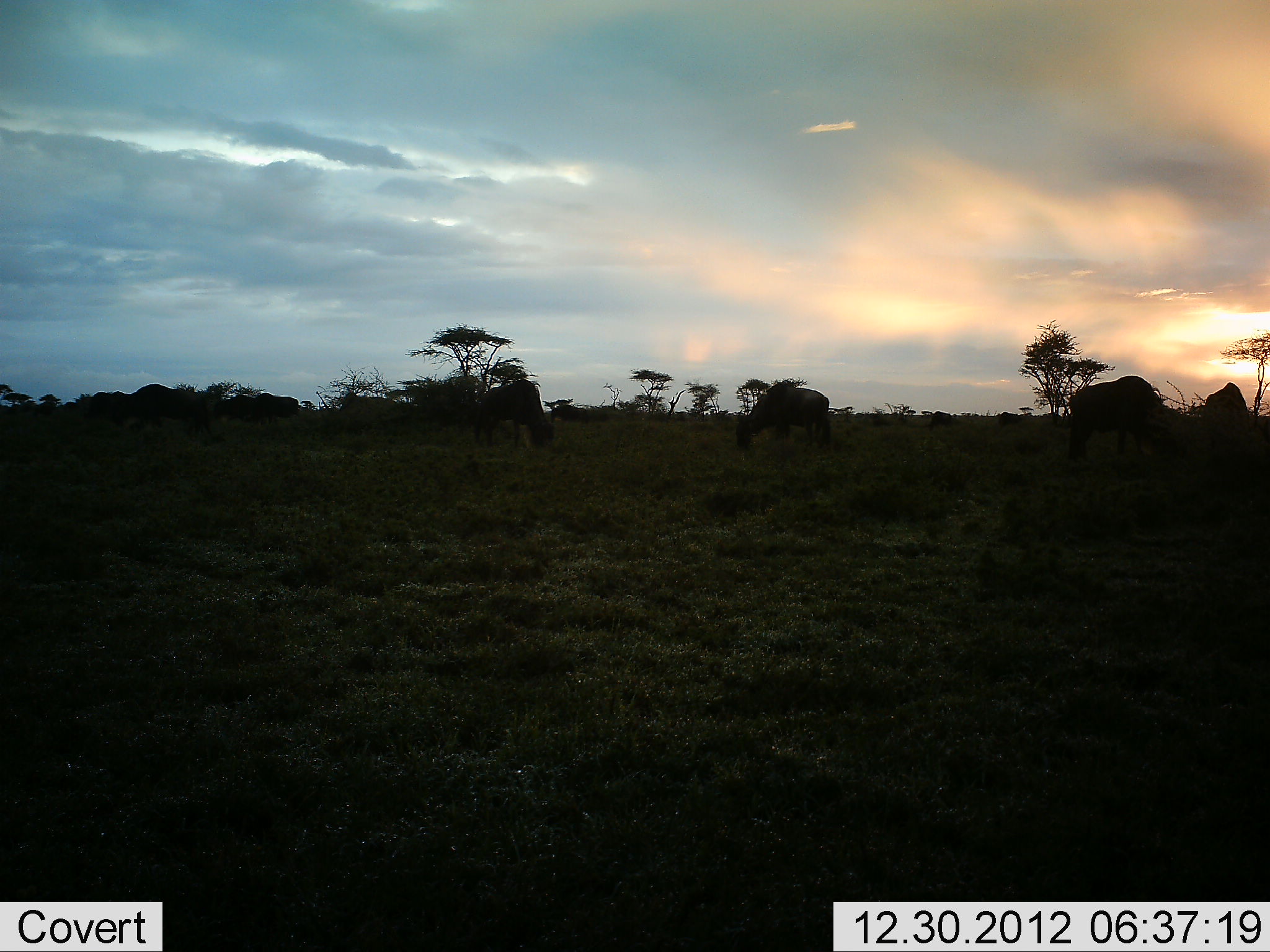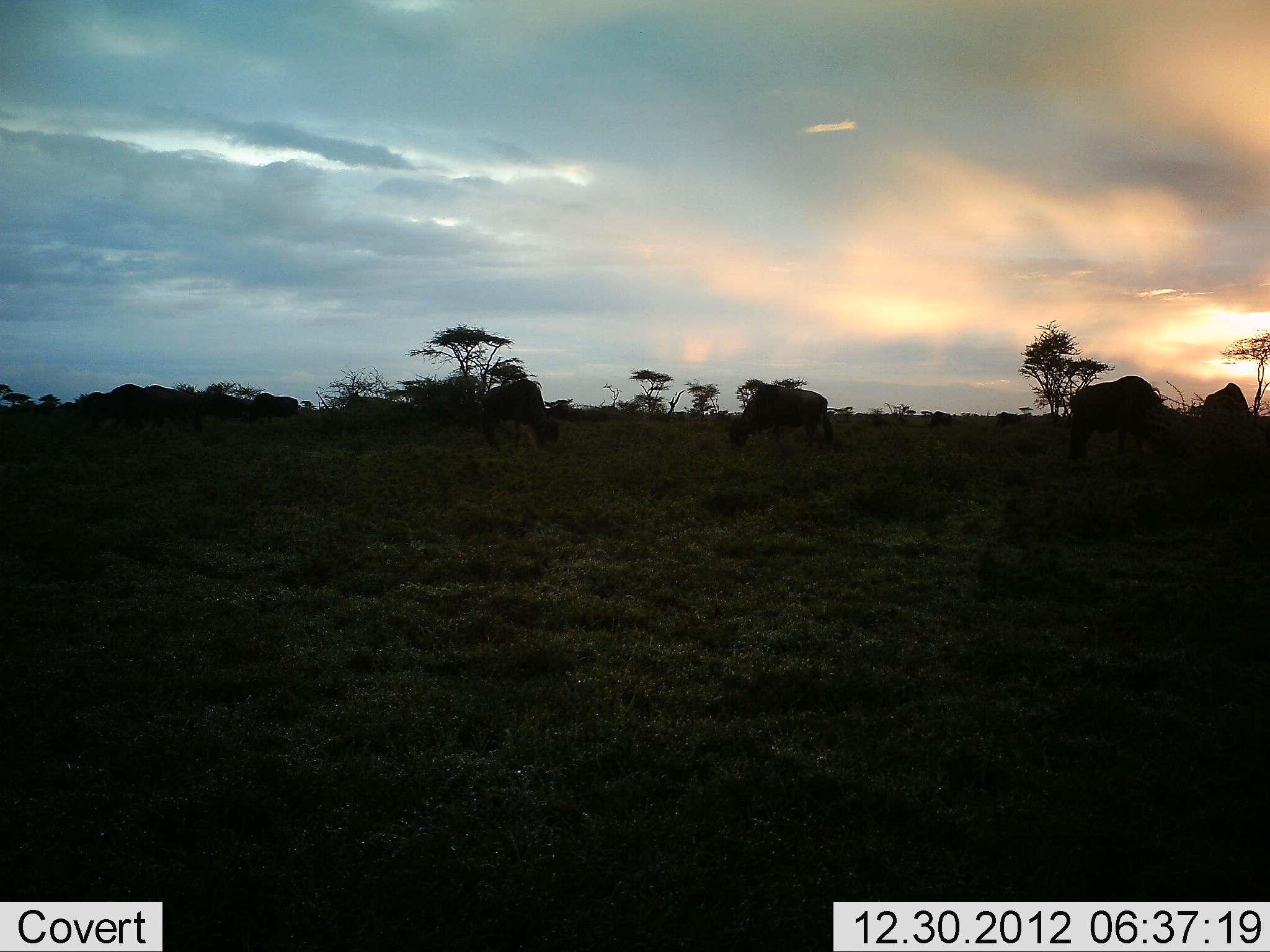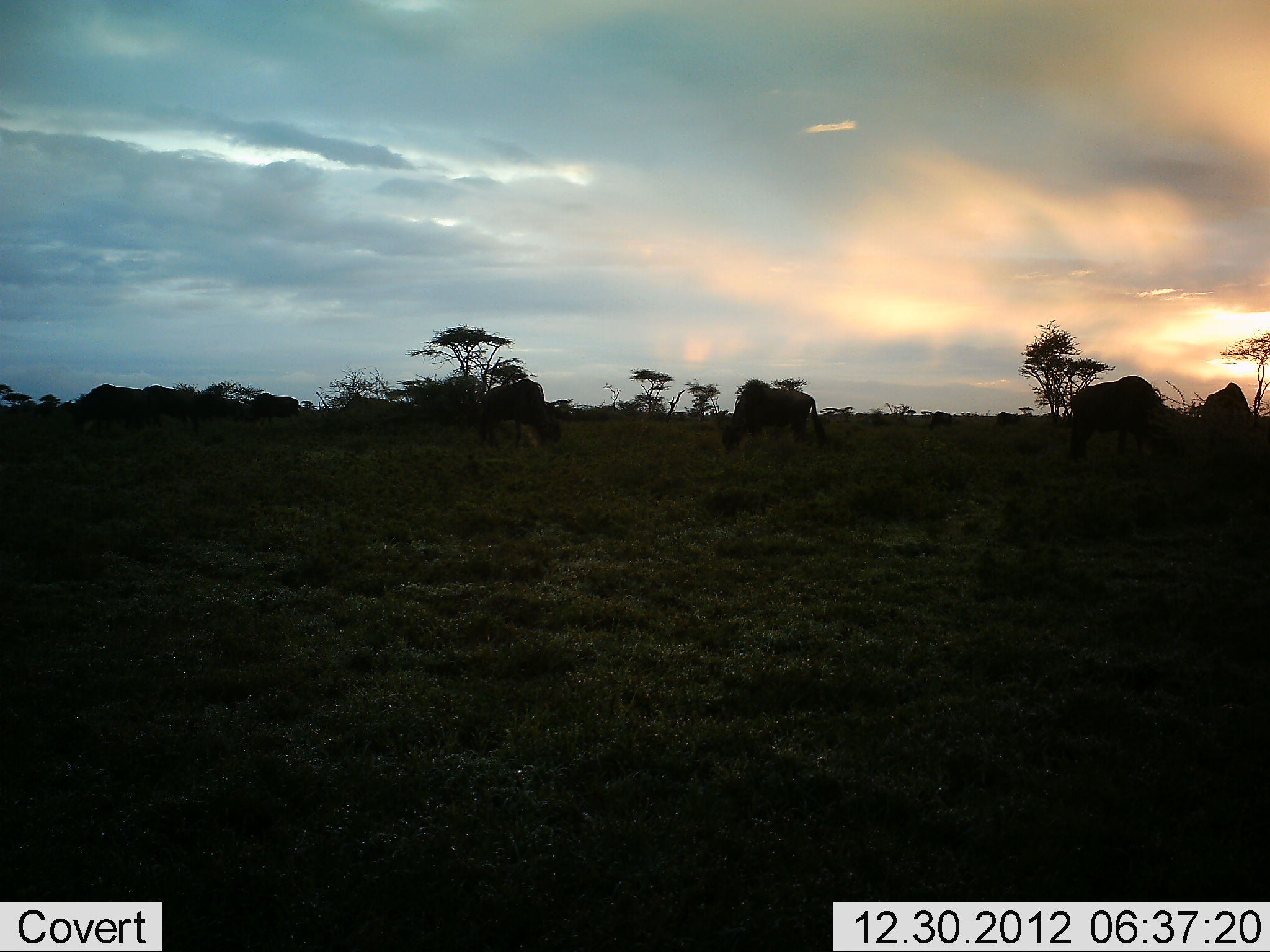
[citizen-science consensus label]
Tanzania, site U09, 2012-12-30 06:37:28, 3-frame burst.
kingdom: Animalia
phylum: Chordata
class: Mammalia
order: Artiodactyla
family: Bovidae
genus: Connochaetes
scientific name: Connochaetes taurinus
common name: blue wildebeest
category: wildebeest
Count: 10.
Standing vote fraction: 40%.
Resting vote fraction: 0%.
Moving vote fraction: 50%.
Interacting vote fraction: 0%.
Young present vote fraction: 0%.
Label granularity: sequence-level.